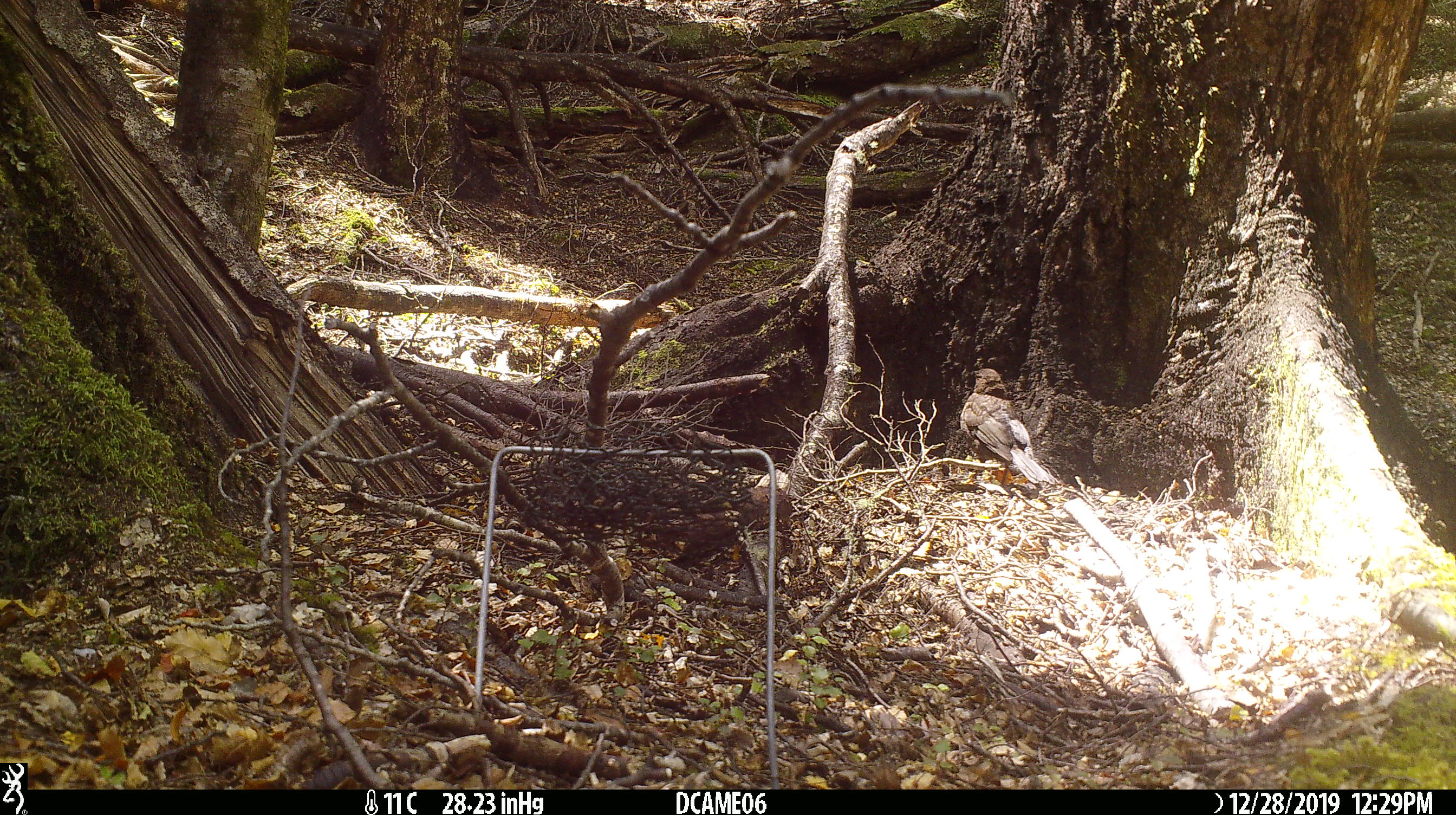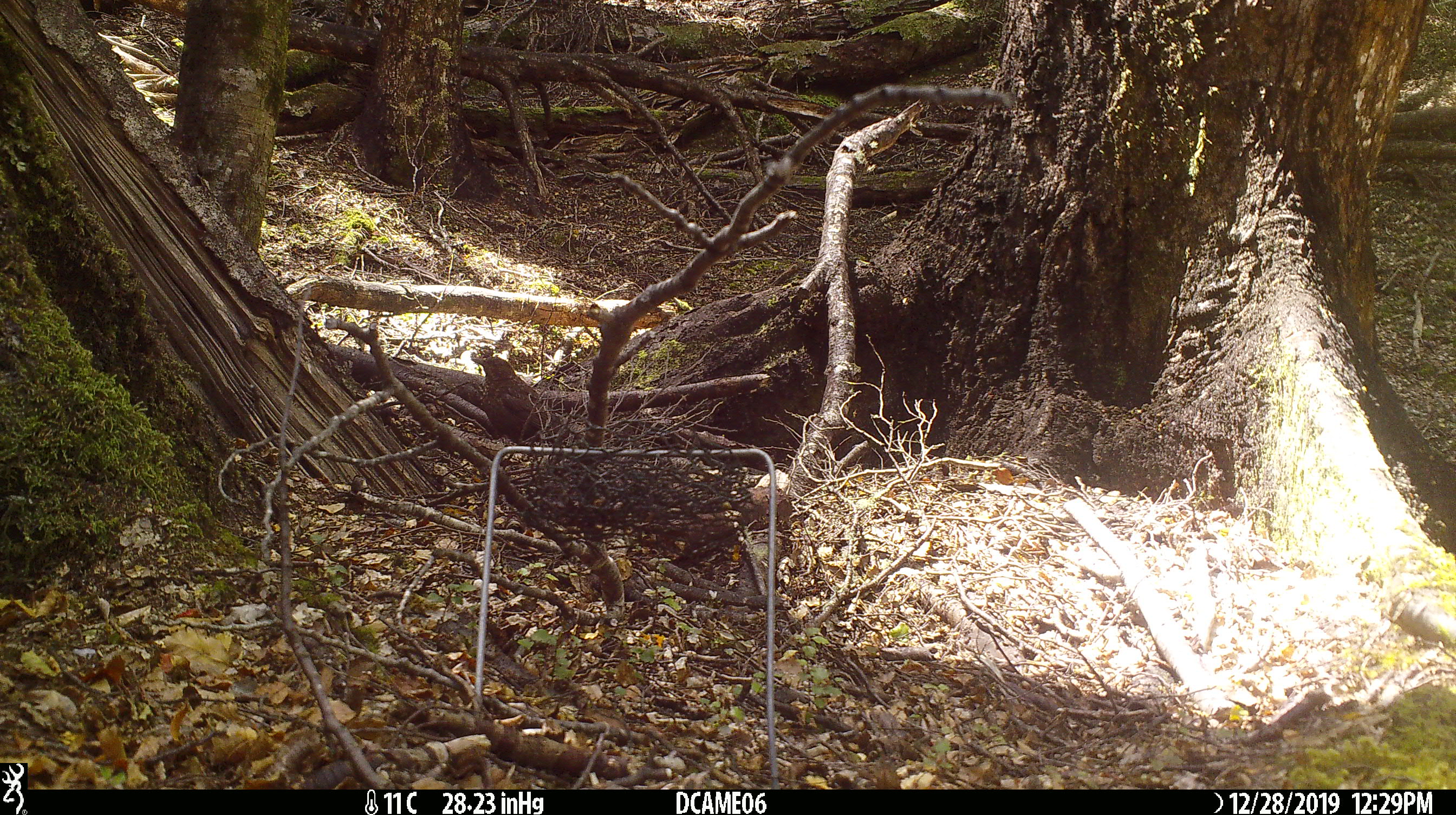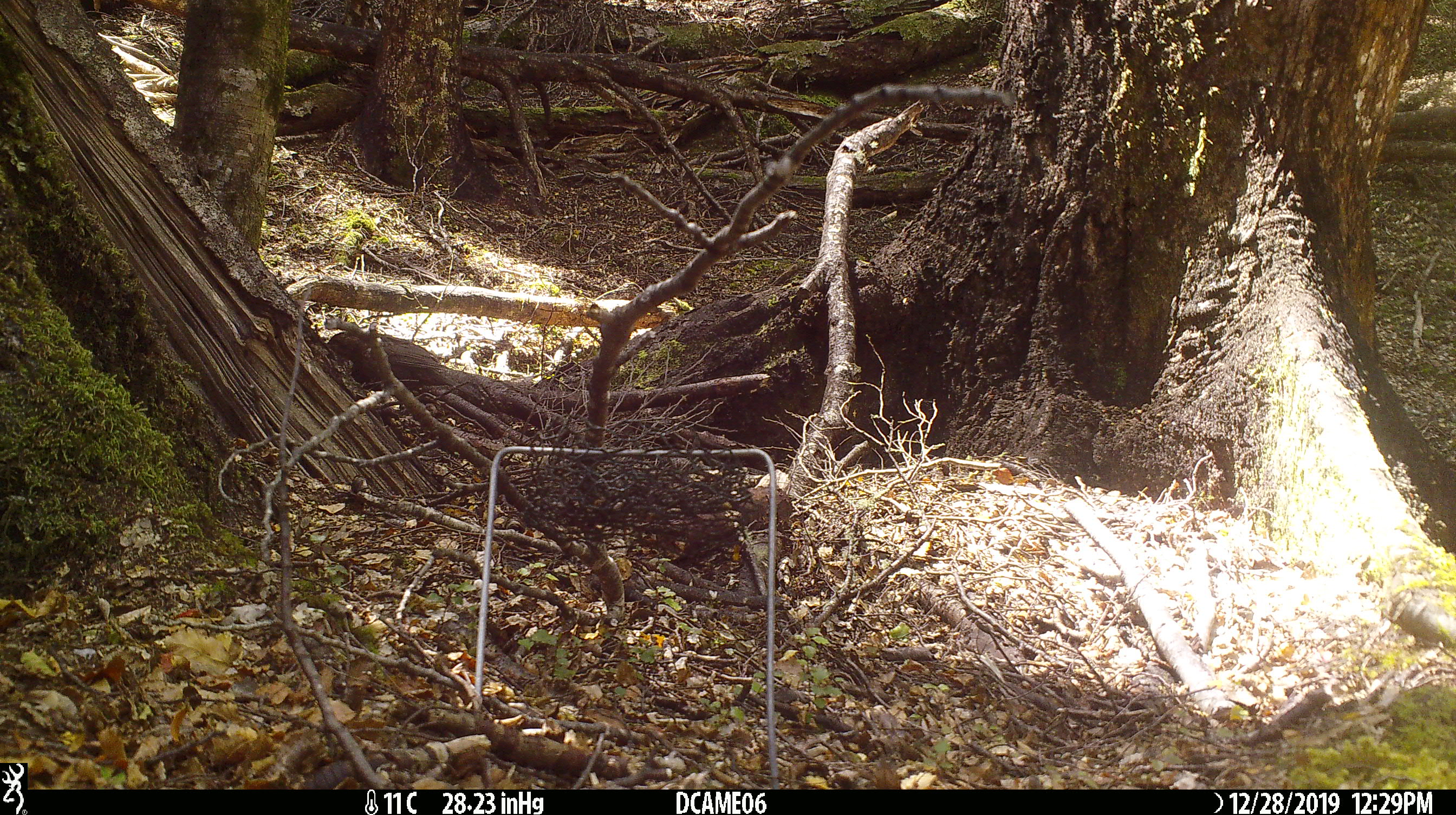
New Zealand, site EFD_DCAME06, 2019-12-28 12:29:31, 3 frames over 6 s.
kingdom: Animalia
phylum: Chordata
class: Aves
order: Passeriformes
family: Turdidae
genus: Turdus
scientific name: Turdus merula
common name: eurasian blackbird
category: blackbird